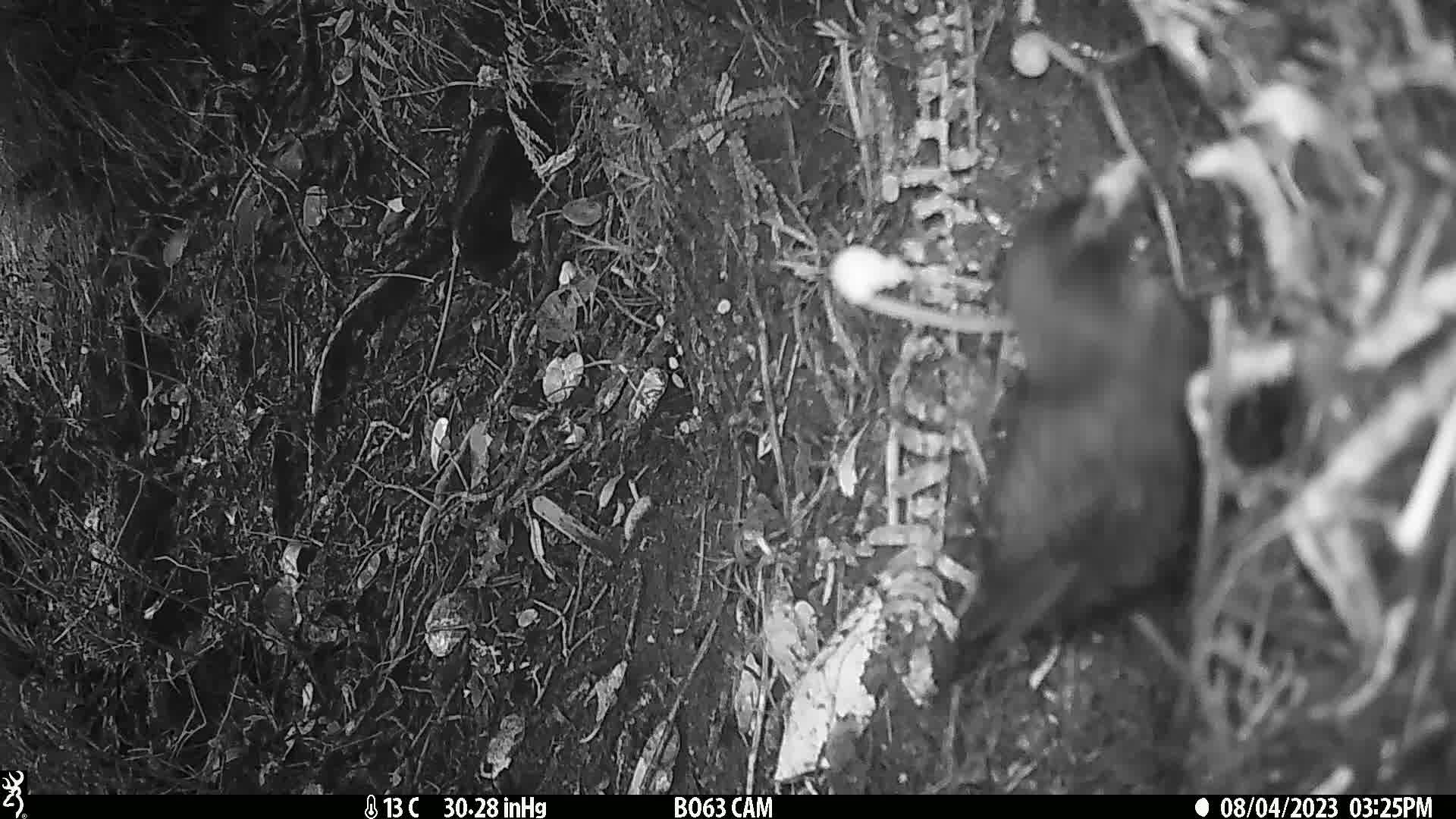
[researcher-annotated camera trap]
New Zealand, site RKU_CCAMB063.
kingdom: Animalia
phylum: Chordata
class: Aves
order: Passeriformes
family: Turdidae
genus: Turdus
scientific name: Turdus merula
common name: eurasian blackbird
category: blackbird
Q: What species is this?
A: Blackbird (eurasian blackbird) (Turdus merula).